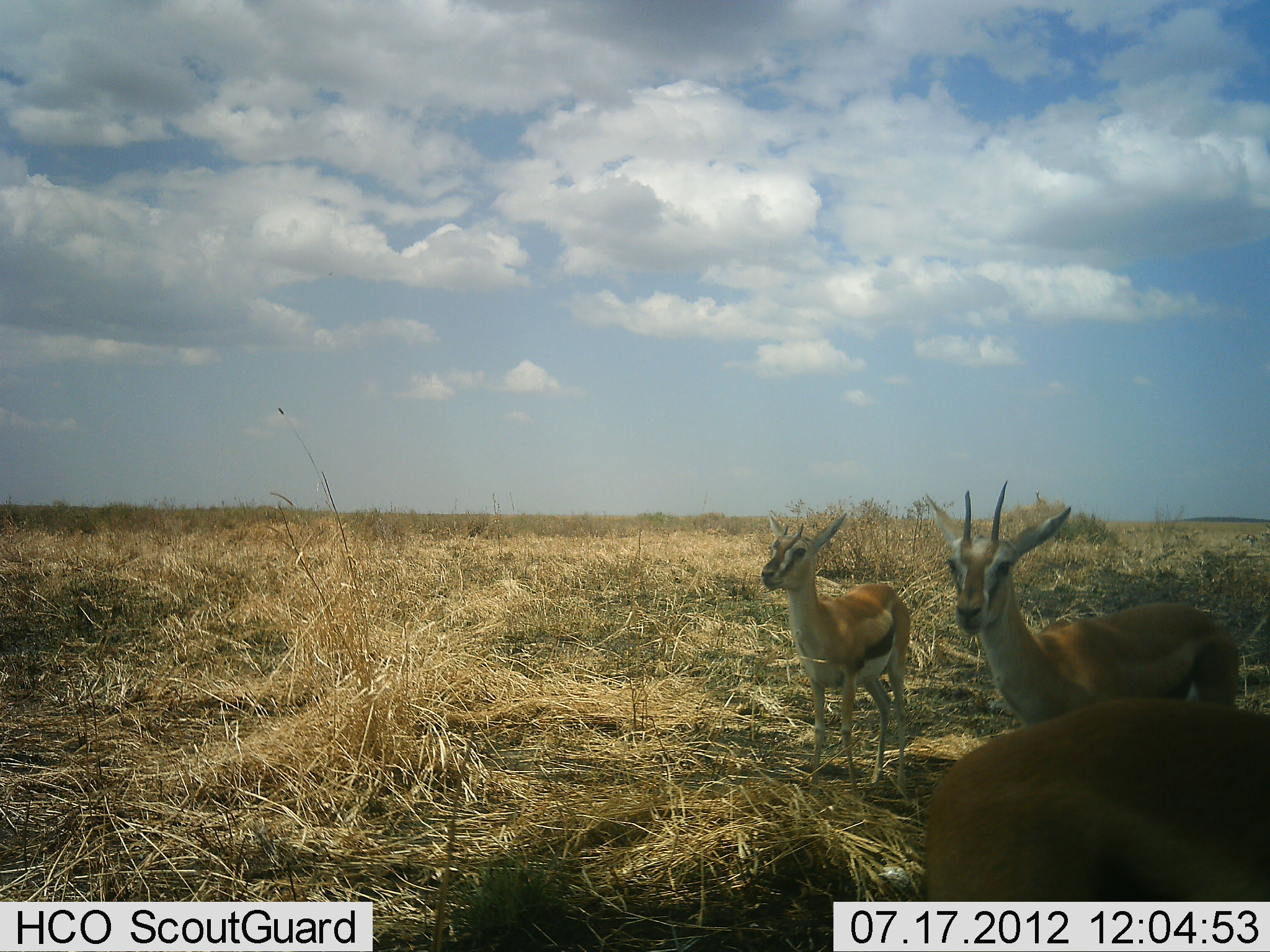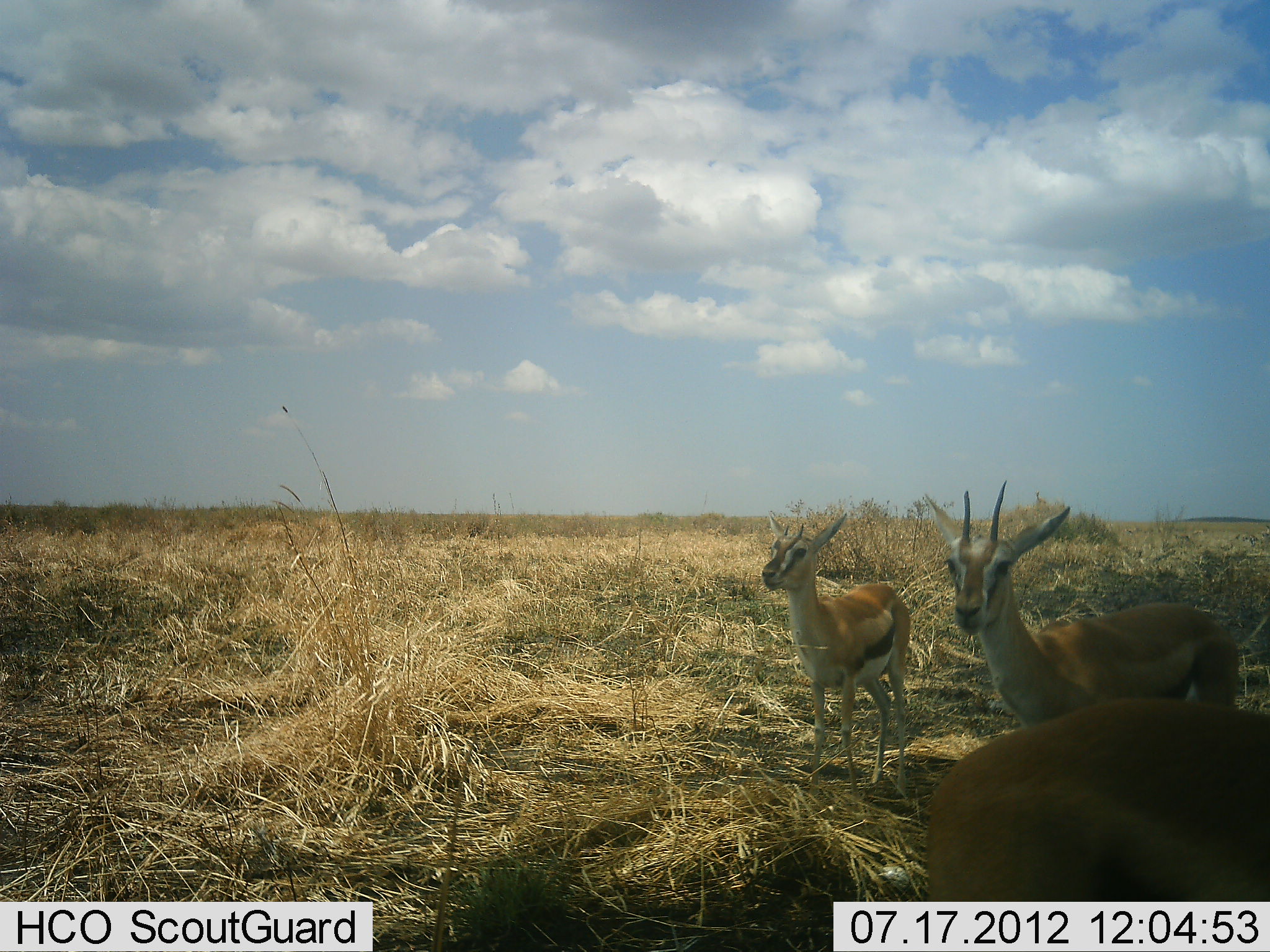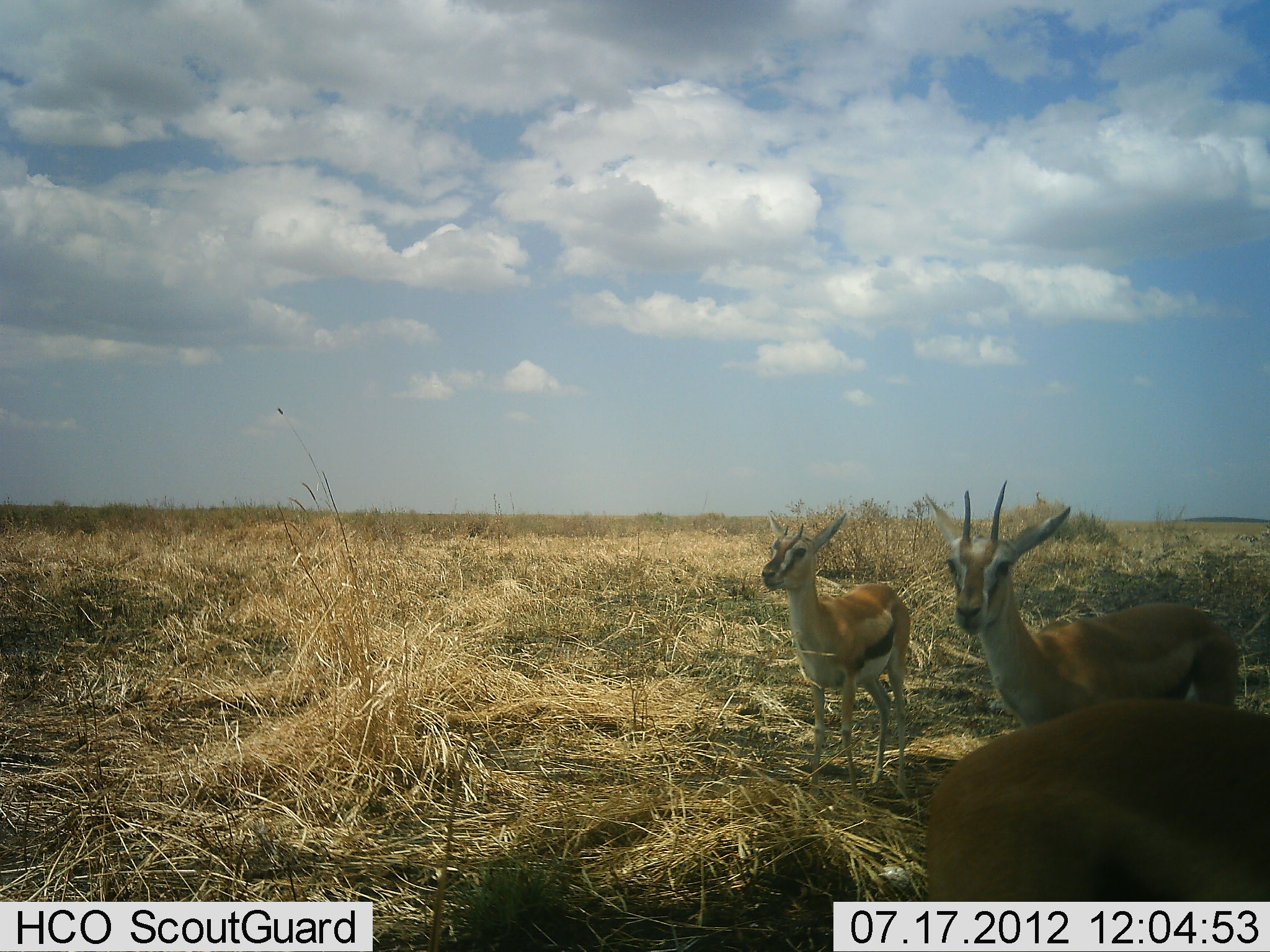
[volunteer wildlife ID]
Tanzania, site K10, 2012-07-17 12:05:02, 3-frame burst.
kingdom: Animalia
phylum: Chordata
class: Mammalia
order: Artiodactyla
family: Bovidae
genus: Eudorcas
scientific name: Eudorcas thomsonii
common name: thomson's gazelle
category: gazellethomsons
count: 3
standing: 90%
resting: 10%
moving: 0%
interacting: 0%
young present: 10%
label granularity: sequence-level